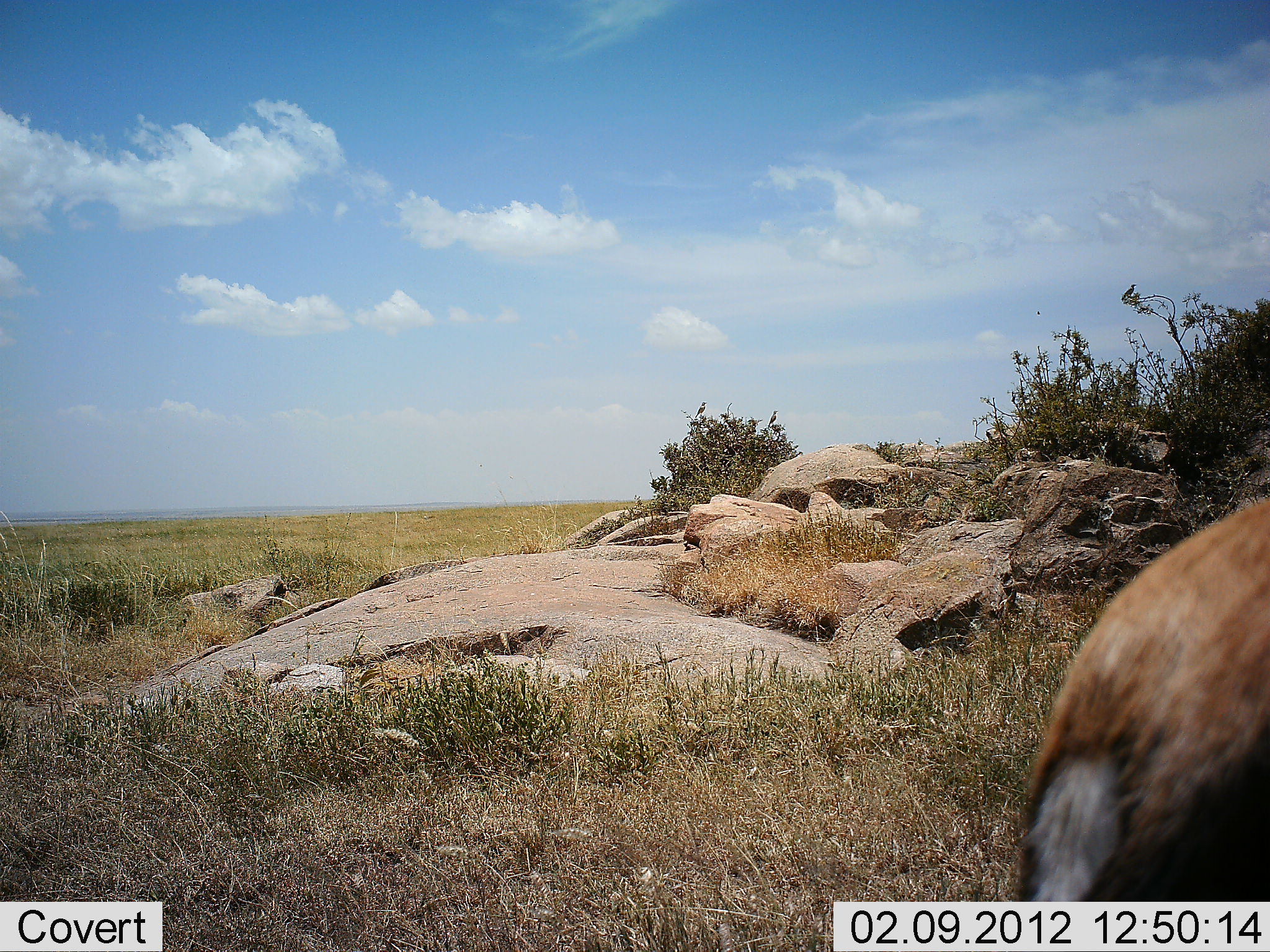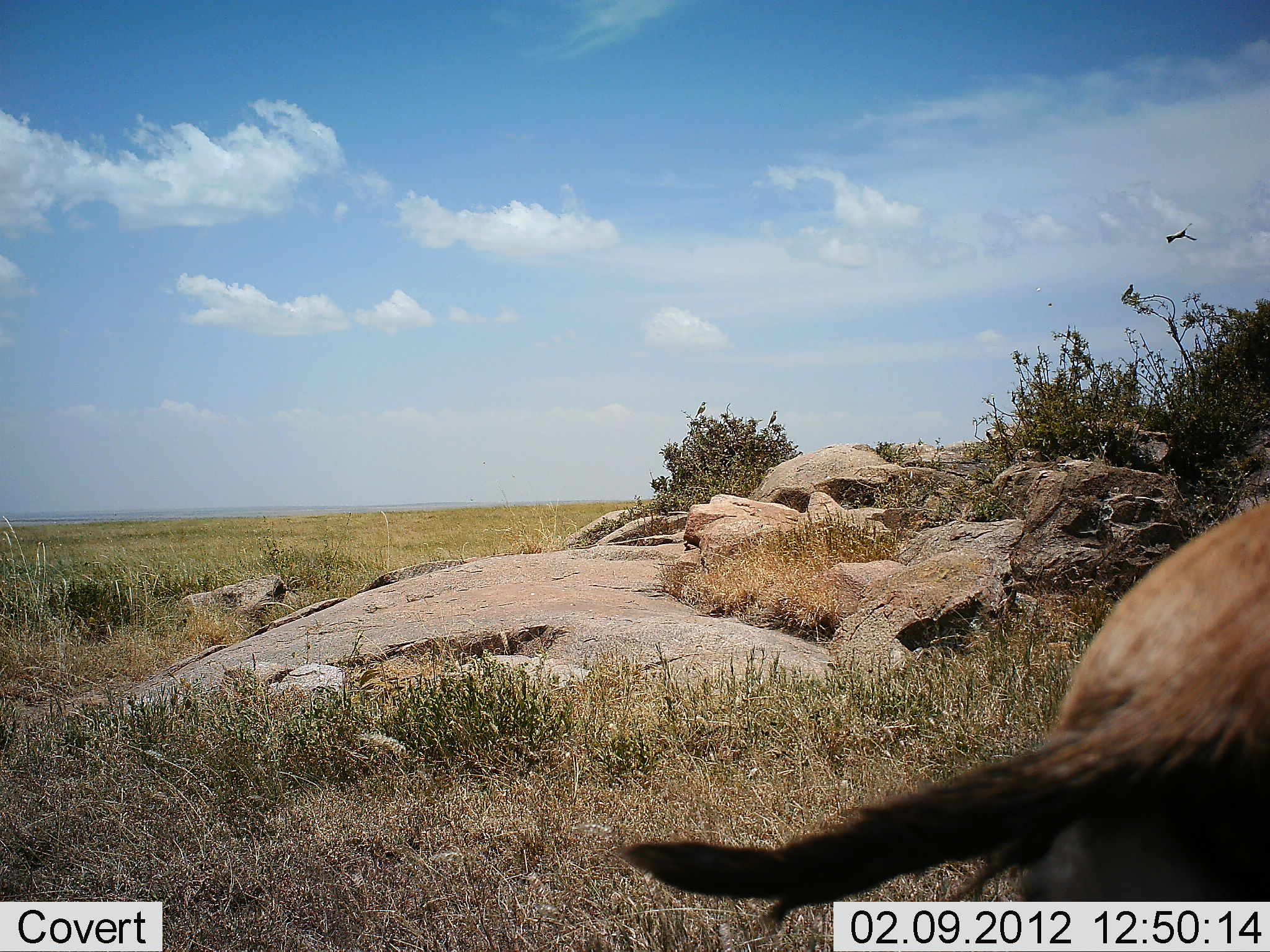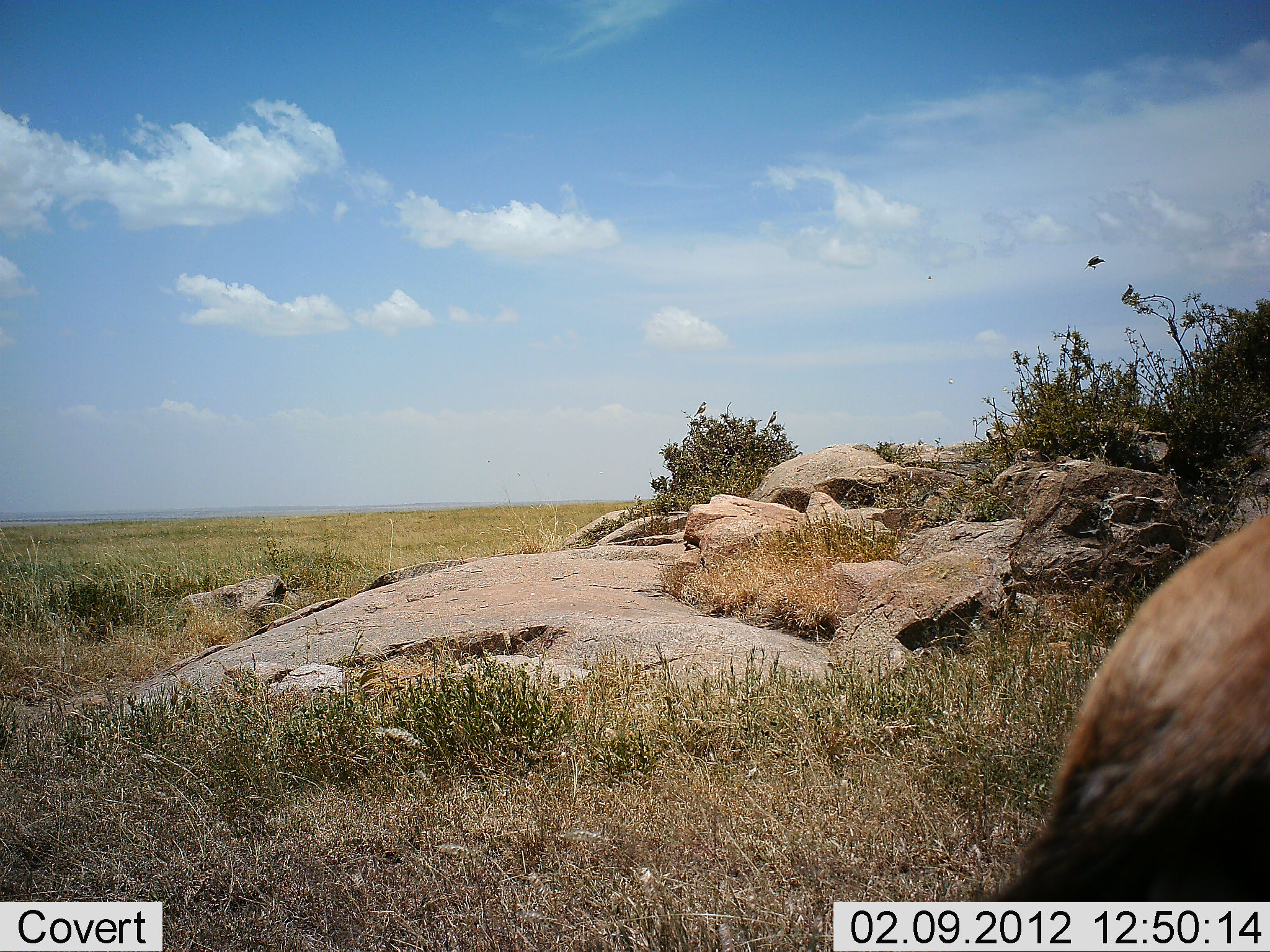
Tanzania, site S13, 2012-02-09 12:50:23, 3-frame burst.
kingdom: Animalia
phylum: Chordata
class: Mammalia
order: Artiodactyla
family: Bovidae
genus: Eudorcas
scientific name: Eudorcas thomsonii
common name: thomson's gazelle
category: gazellethomsons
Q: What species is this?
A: Gazellethomsons (thomson's gazelle) (Eudorcas thomsonii).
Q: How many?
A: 1.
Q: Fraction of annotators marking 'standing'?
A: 100%.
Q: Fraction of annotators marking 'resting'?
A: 0%.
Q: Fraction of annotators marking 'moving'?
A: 0%.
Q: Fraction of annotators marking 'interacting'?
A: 0%.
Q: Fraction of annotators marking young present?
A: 0%.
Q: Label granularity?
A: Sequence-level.